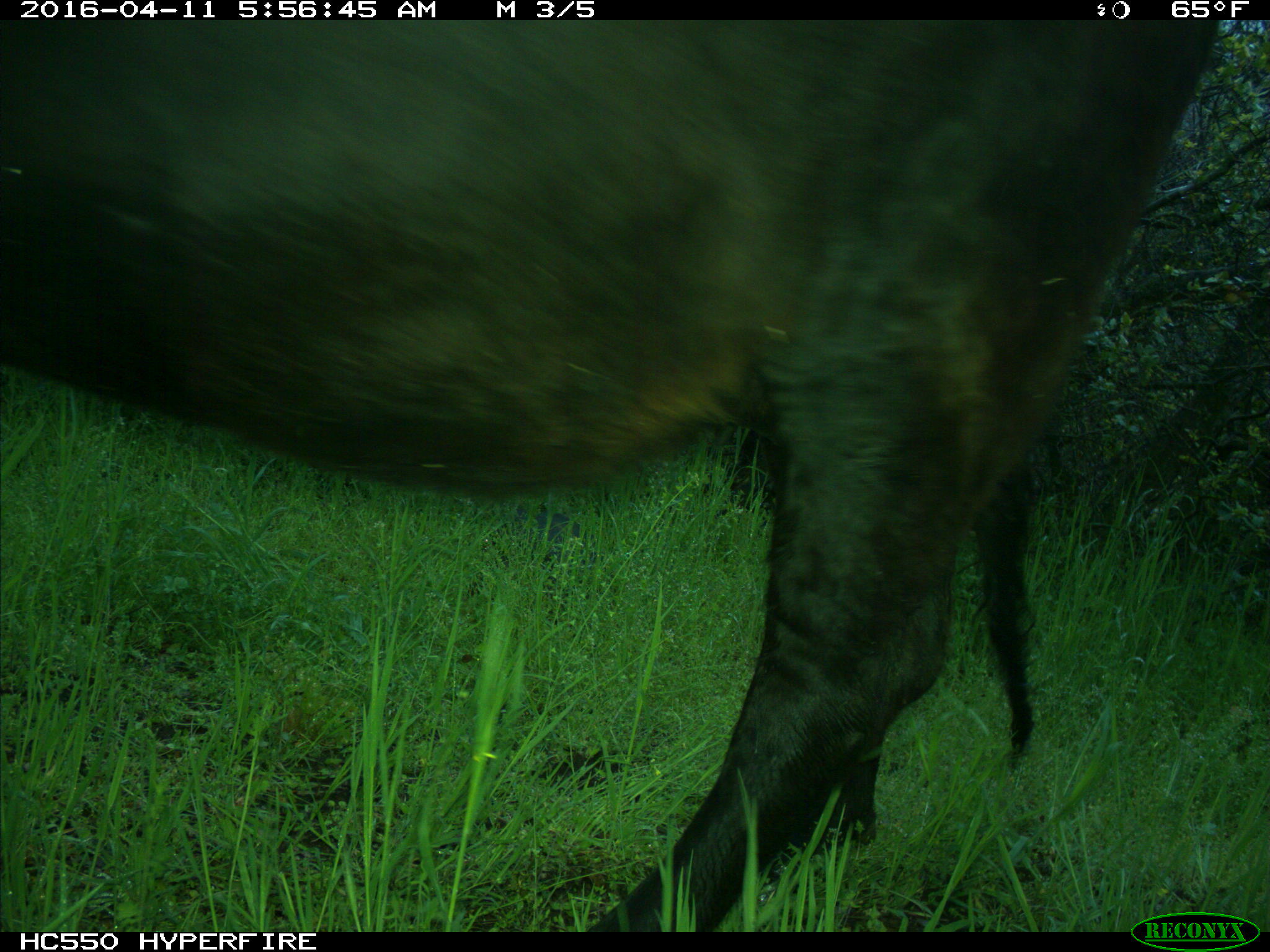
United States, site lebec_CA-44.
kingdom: Animalia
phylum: Chordata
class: Mammalia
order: Artiodactyla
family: Bovidae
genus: Bos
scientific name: Bos taurus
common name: domestic cow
Bos taurus (domestic cow).